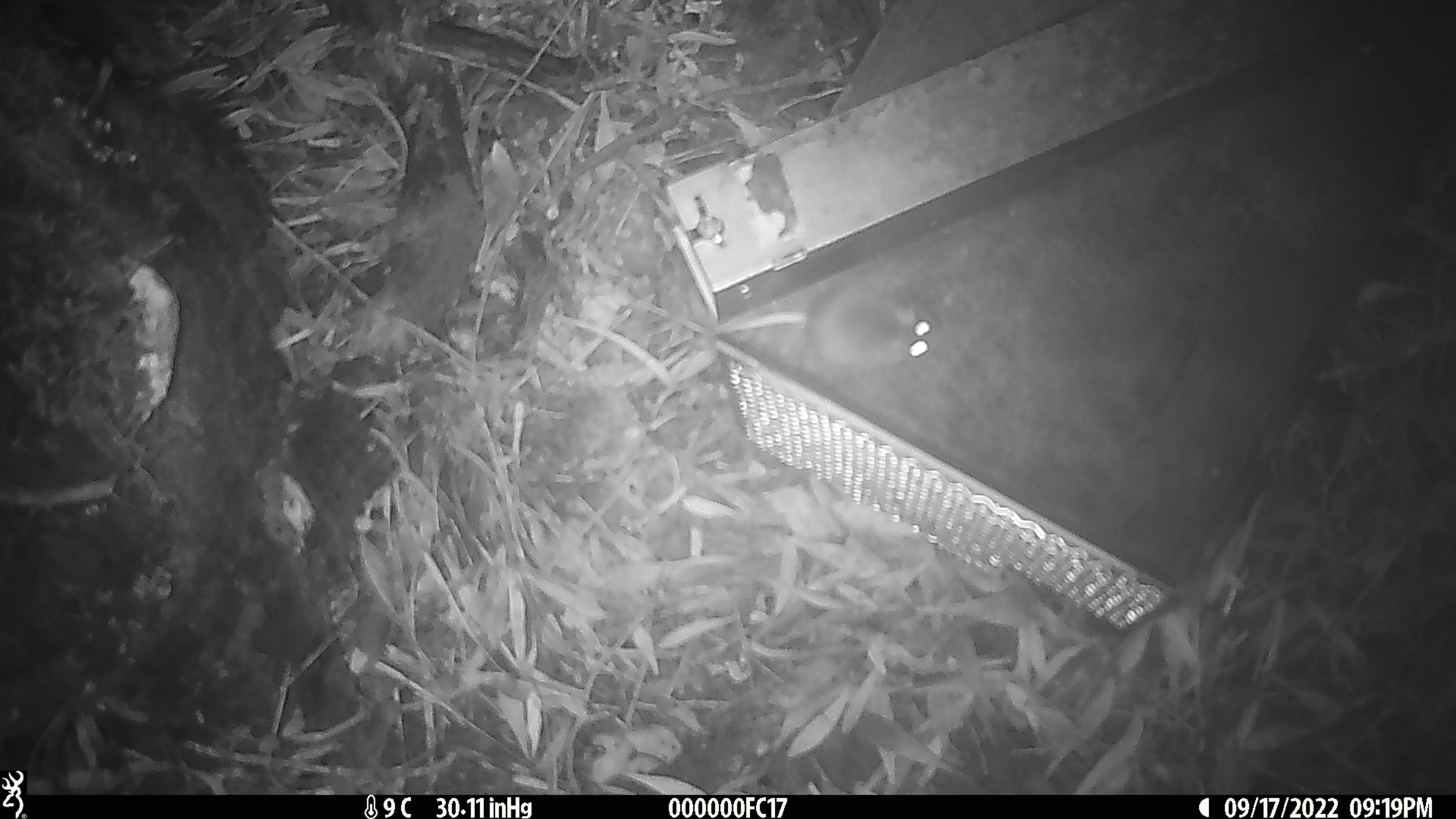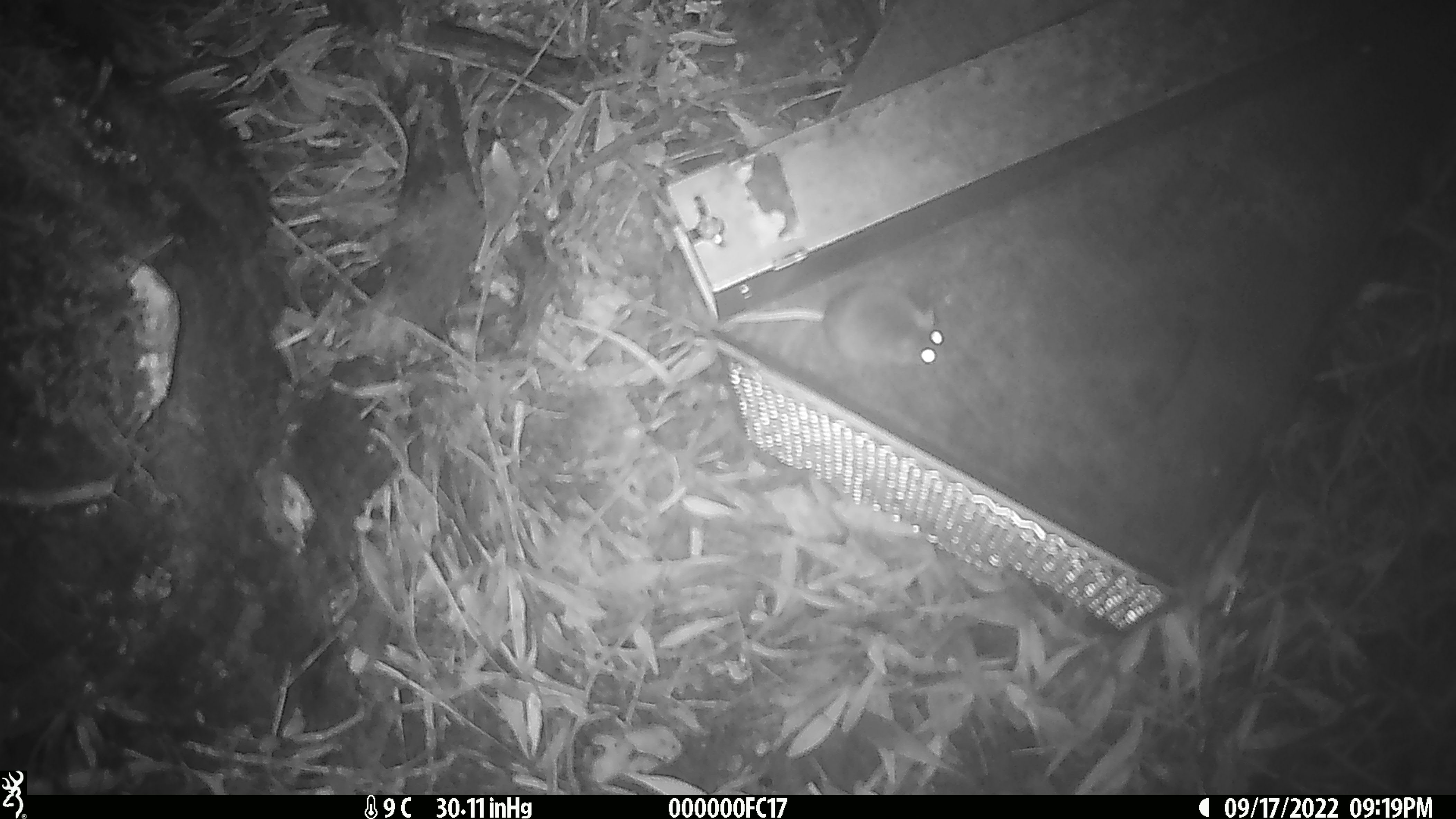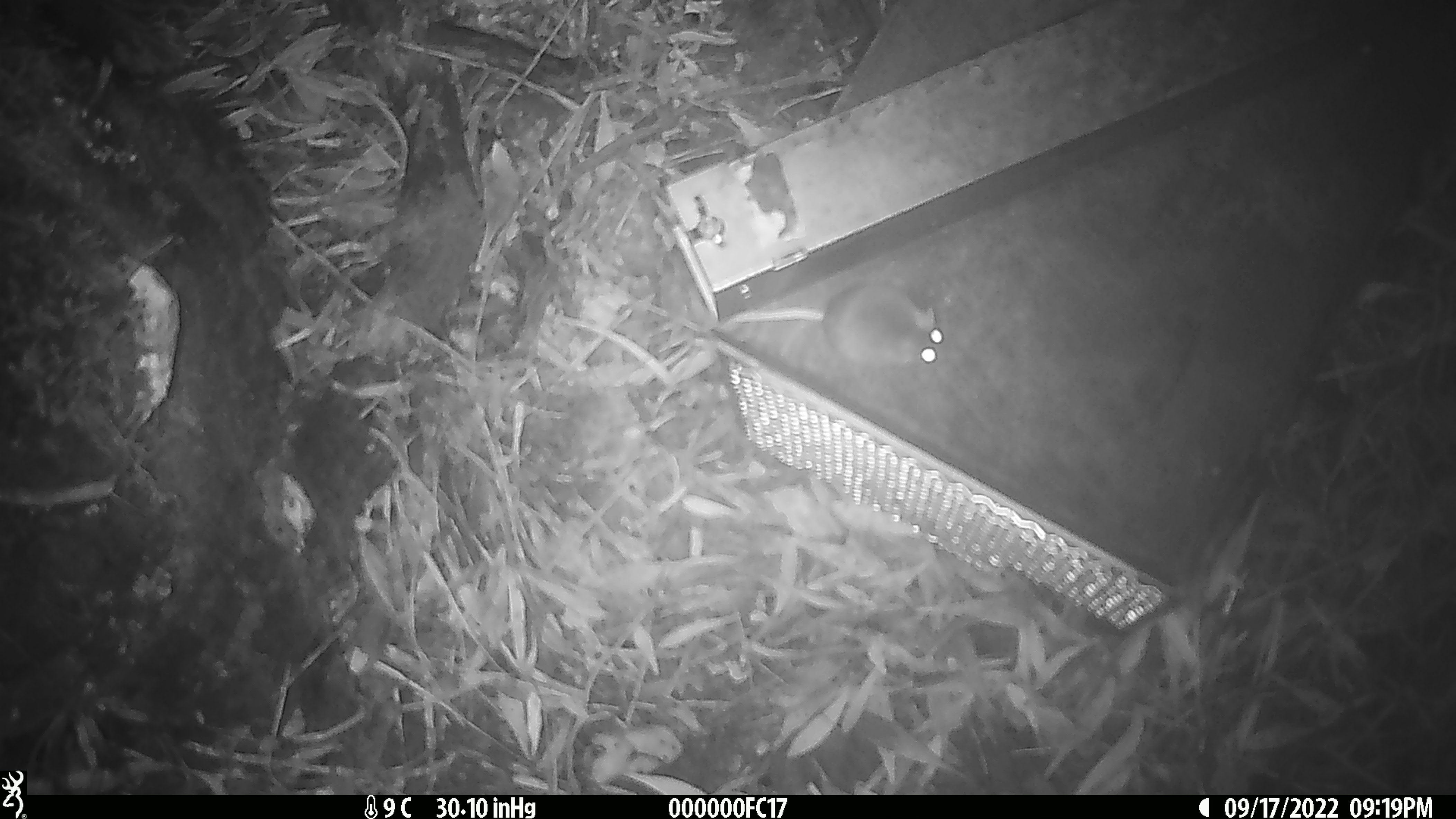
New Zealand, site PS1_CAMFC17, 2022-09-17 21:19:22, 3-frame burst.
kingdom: Animalia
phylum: Chordata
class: Mammalia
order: Rodentia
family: Muridae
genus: Mus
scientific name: Mus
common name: mouse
Mouse (Mus).